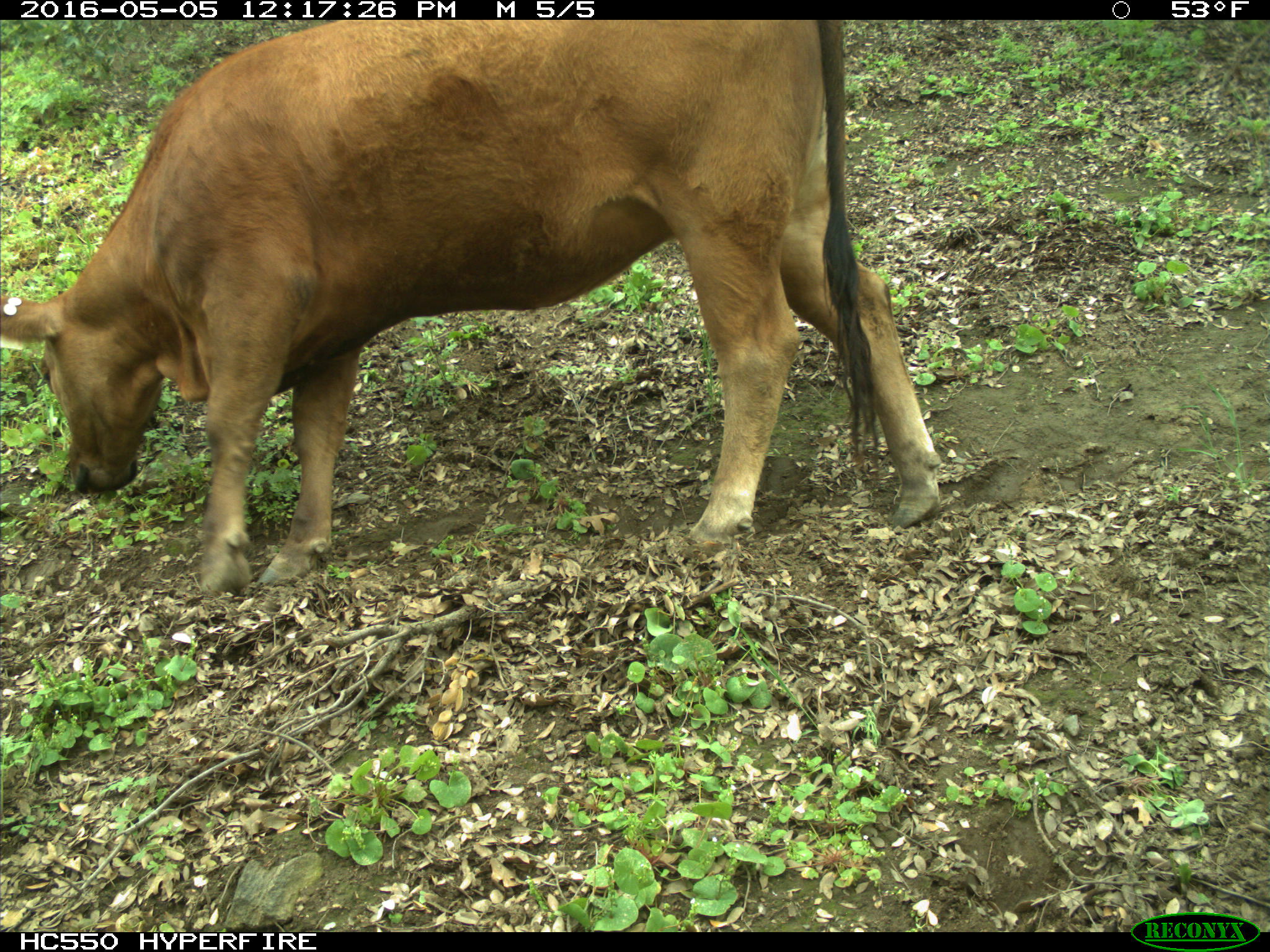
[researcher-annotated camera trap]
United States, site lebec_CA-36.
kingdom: Animalia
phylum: Chordata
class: Mammalia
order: Artiodactyla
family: Bovidae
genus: Bos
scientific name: Bos taurus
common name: domestic cow